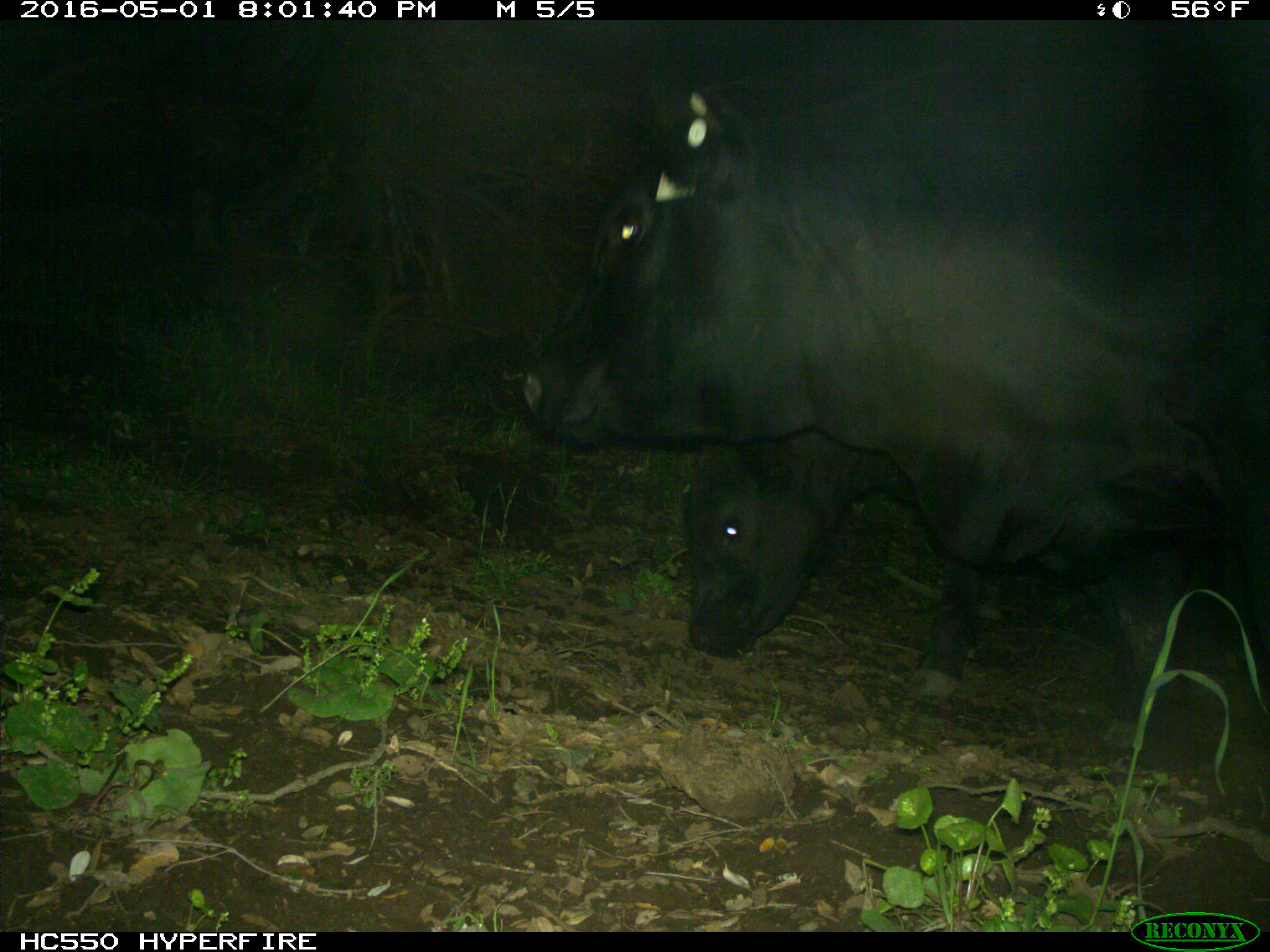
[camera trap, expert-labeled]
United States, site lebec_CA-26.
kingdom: Animalia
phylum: Chordata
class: Mammalia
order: Artiodactyla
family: Bovidae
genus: Bos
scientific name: Bos taurus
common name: domestic cow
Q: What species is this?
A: Bos taurus (domestic cow).